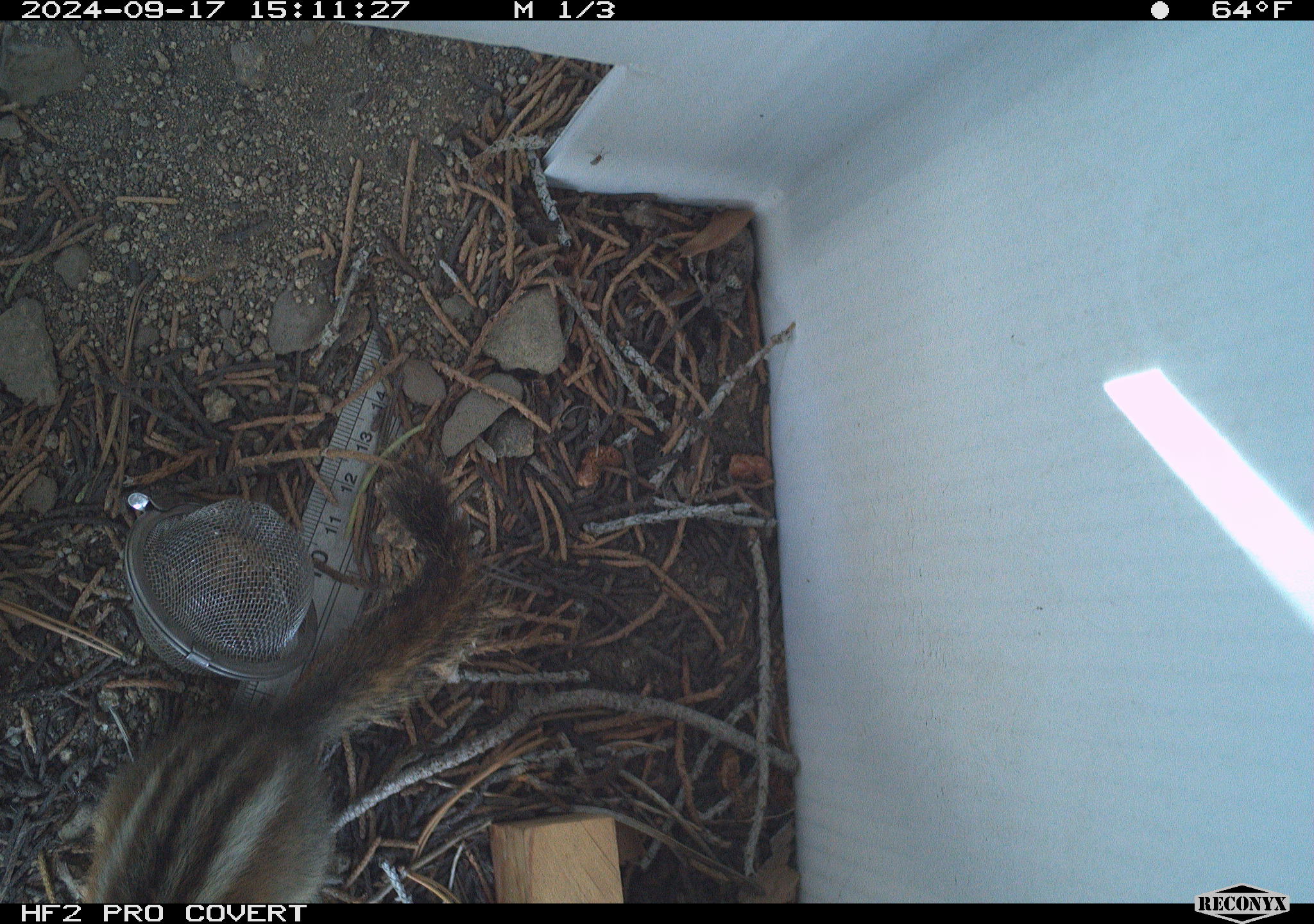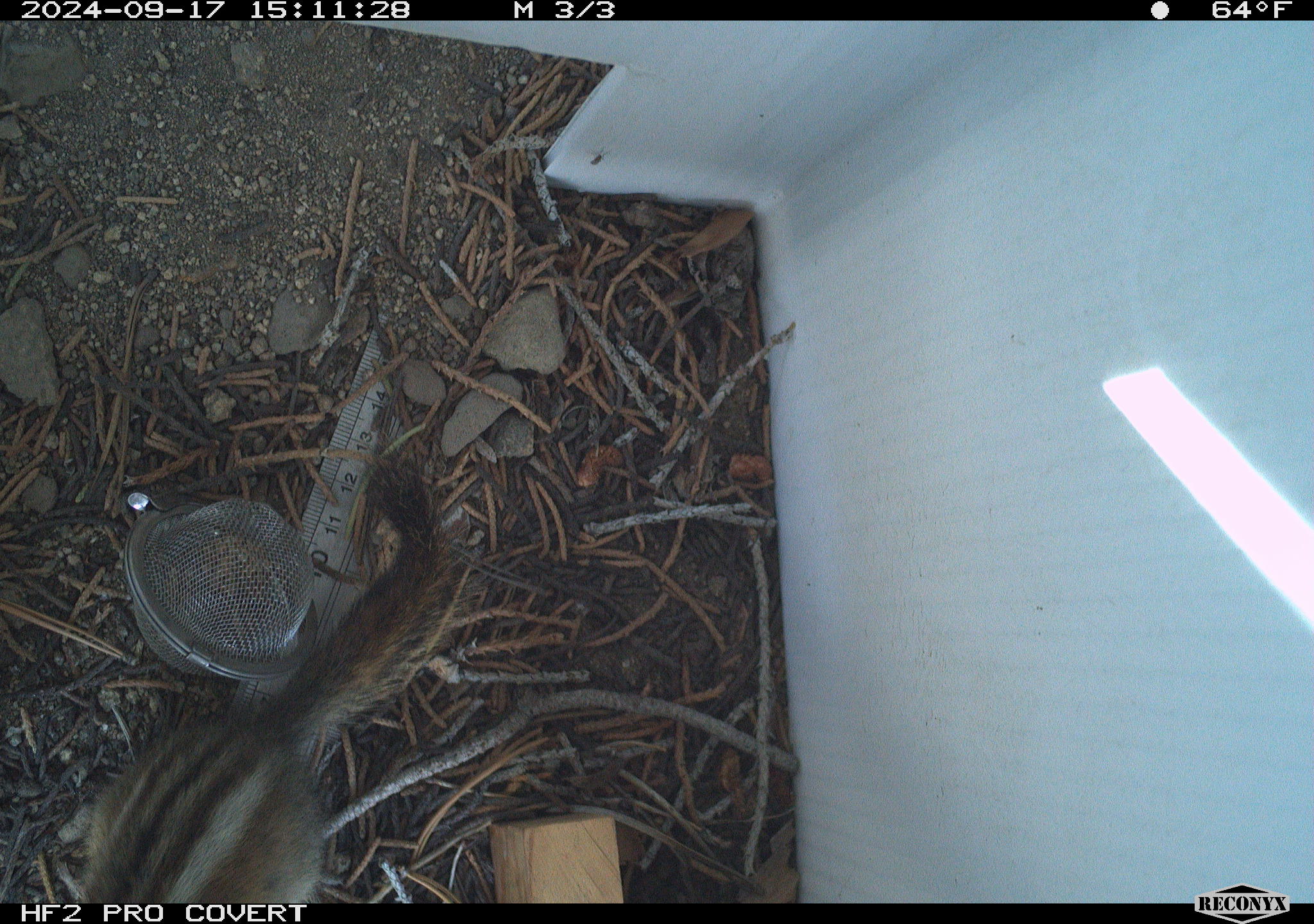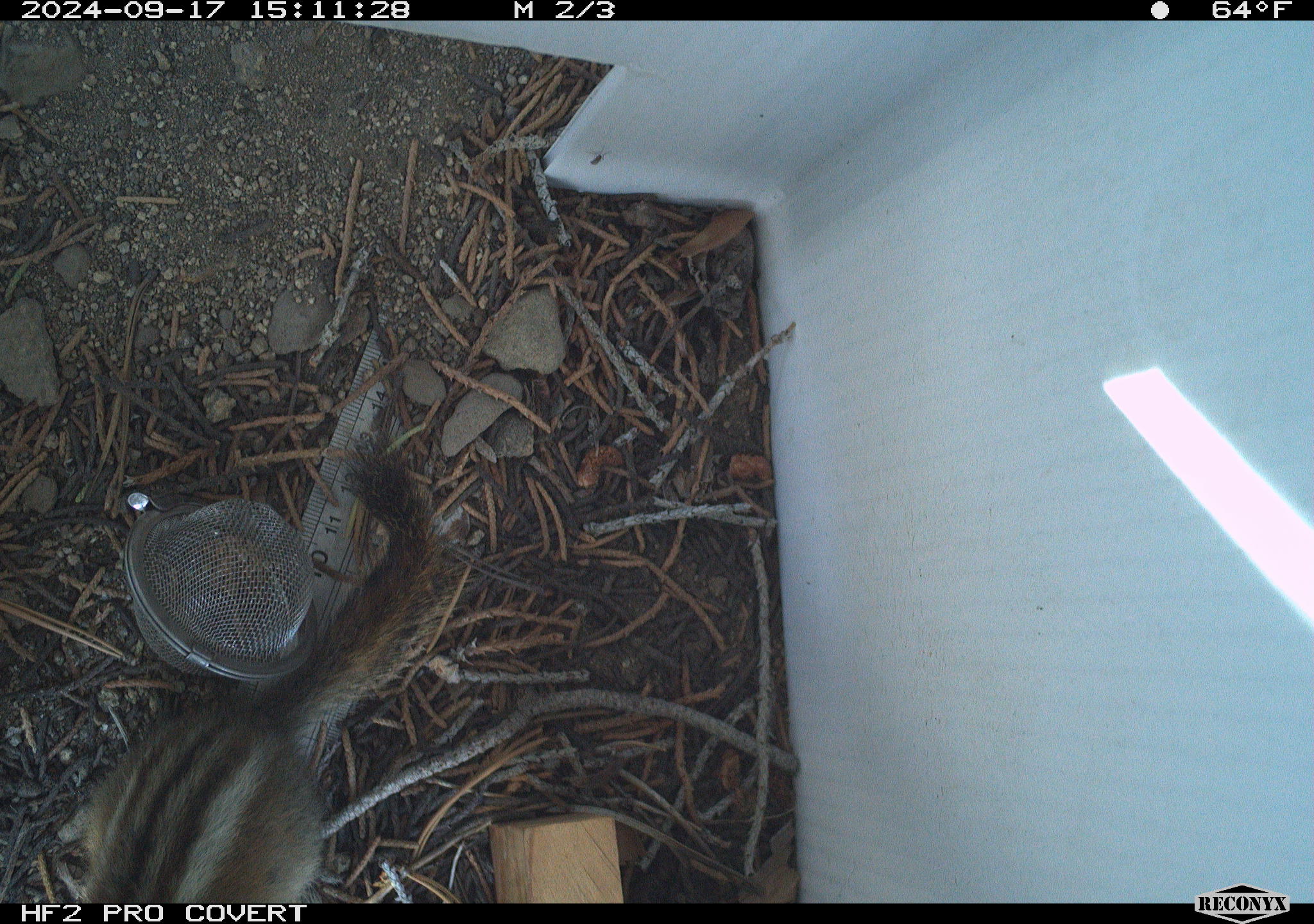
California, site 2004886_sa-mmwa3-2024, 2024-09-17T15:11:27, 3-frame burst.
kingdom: Animalia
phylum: Chordata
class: Mammalia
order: Rodentia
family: Sciuridae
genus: Neotamias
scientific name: Neotamias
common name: western chipmunks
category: neotamias species